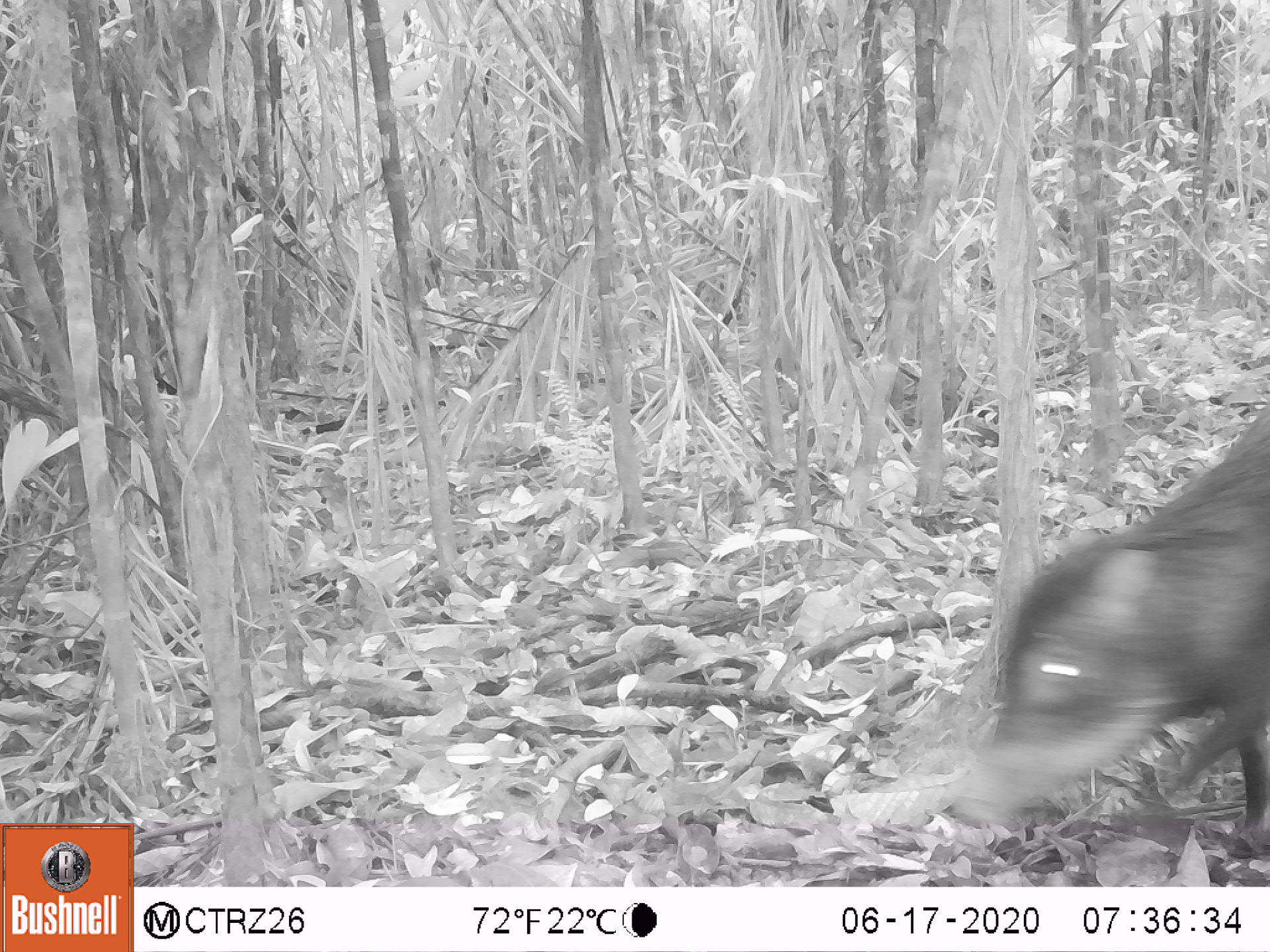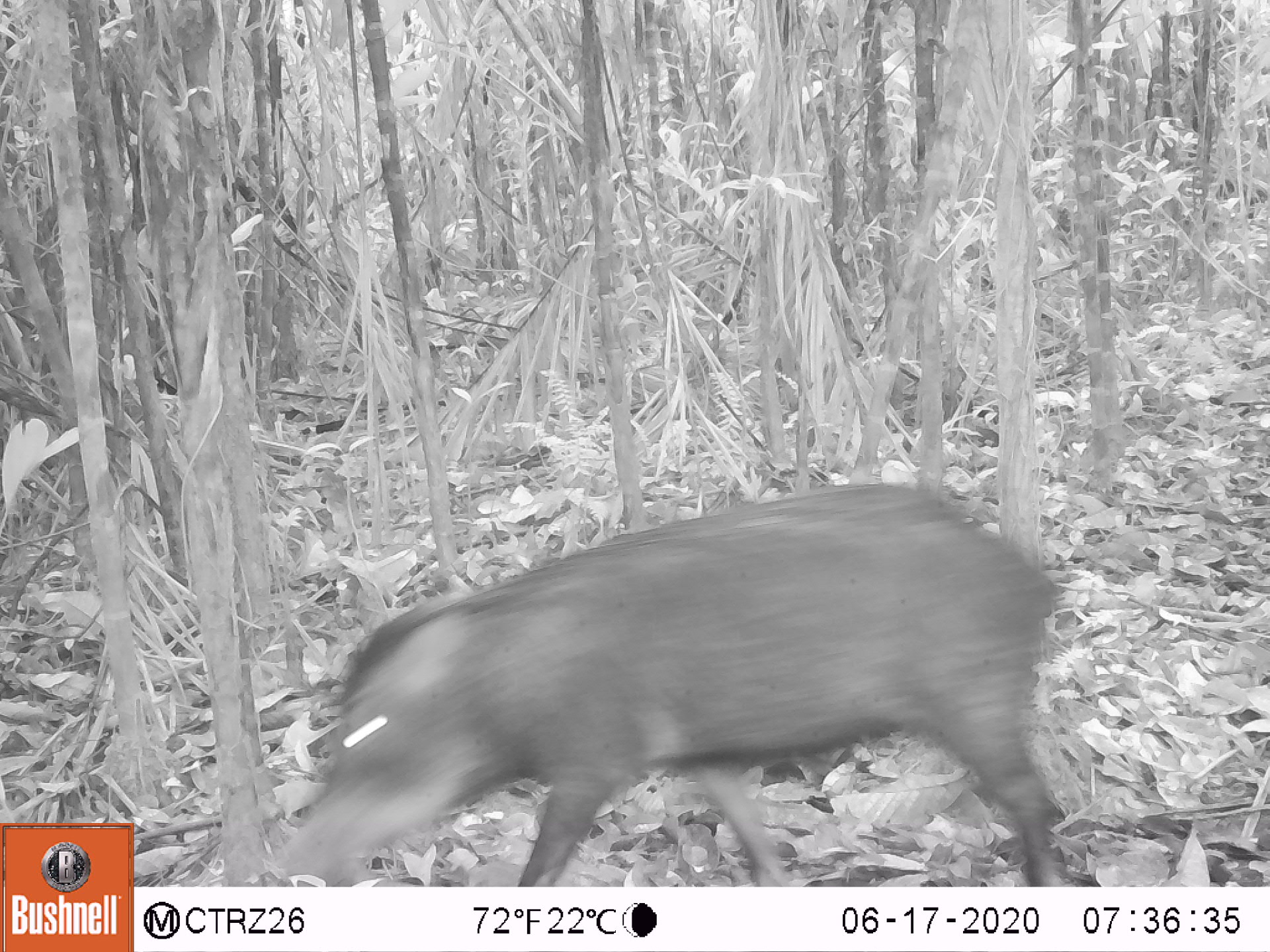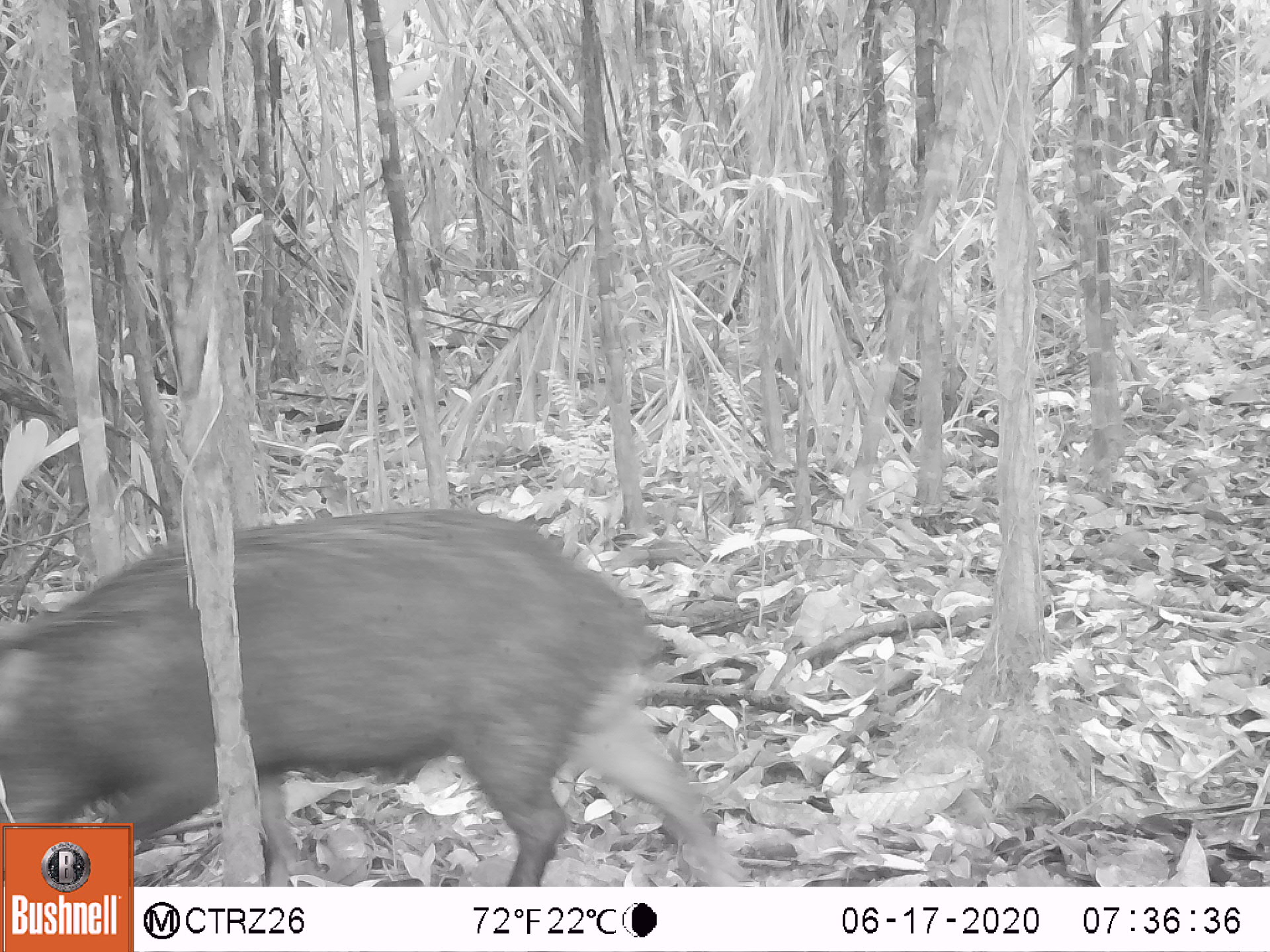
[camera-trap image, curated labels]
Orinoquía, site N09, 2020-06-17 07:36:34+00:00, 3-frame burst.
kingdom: Animalia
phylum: Chordata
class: Mammalia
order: Artiodactyla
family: Tayassuidae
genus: Pecari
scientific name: Pecari tajacu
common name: collared peccary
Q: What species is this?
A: Collared peccary (Pecari tajacu).